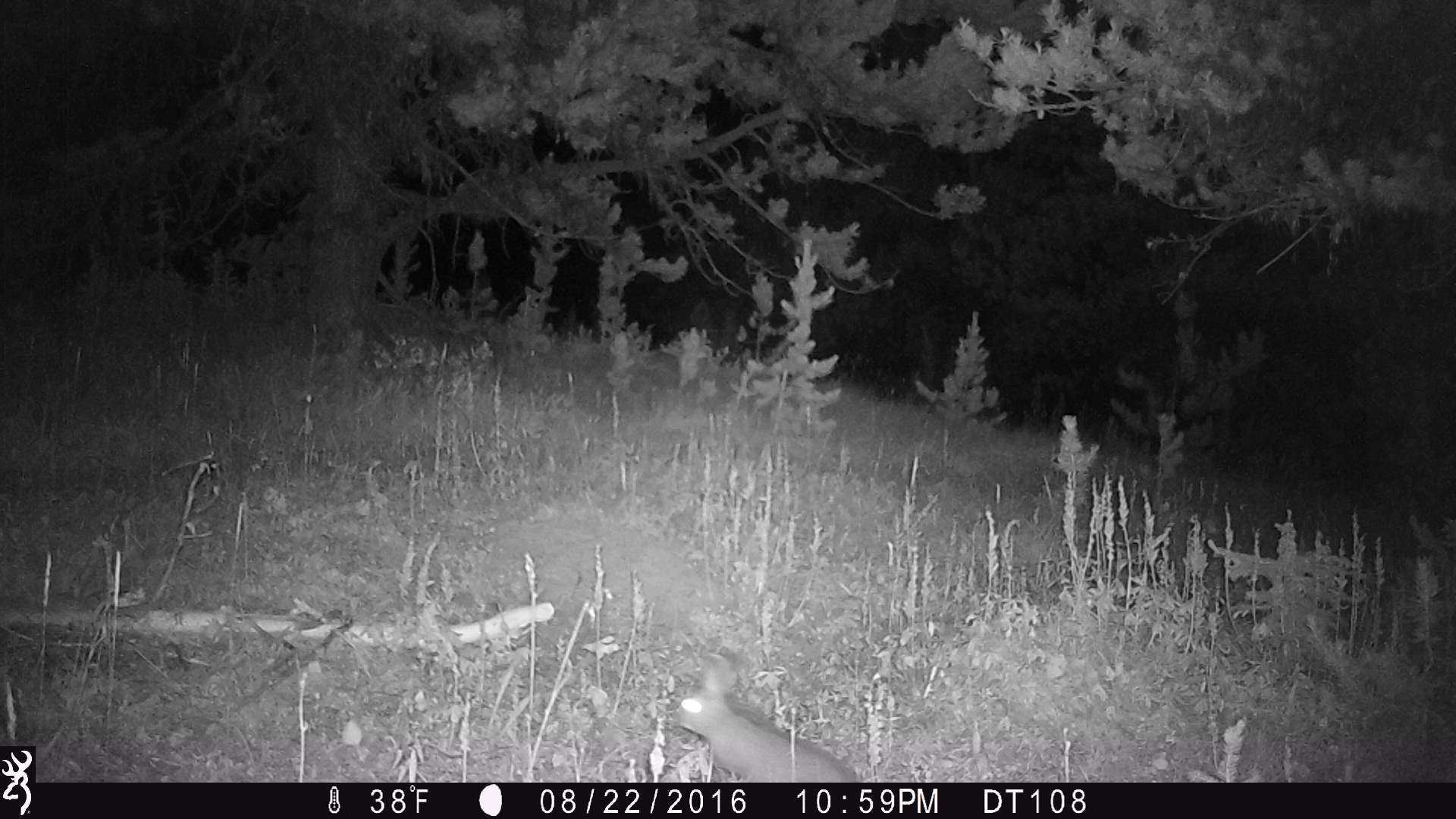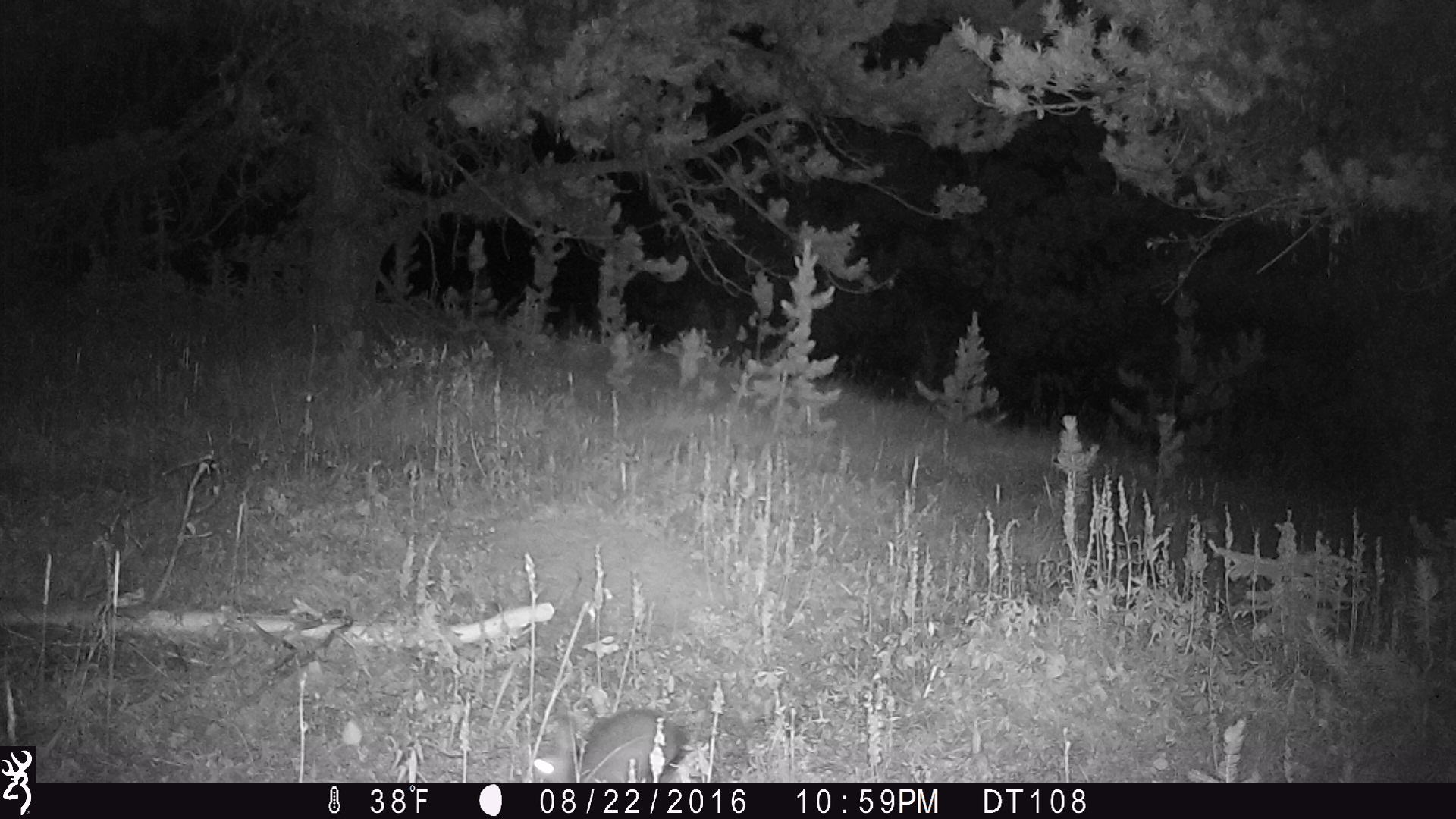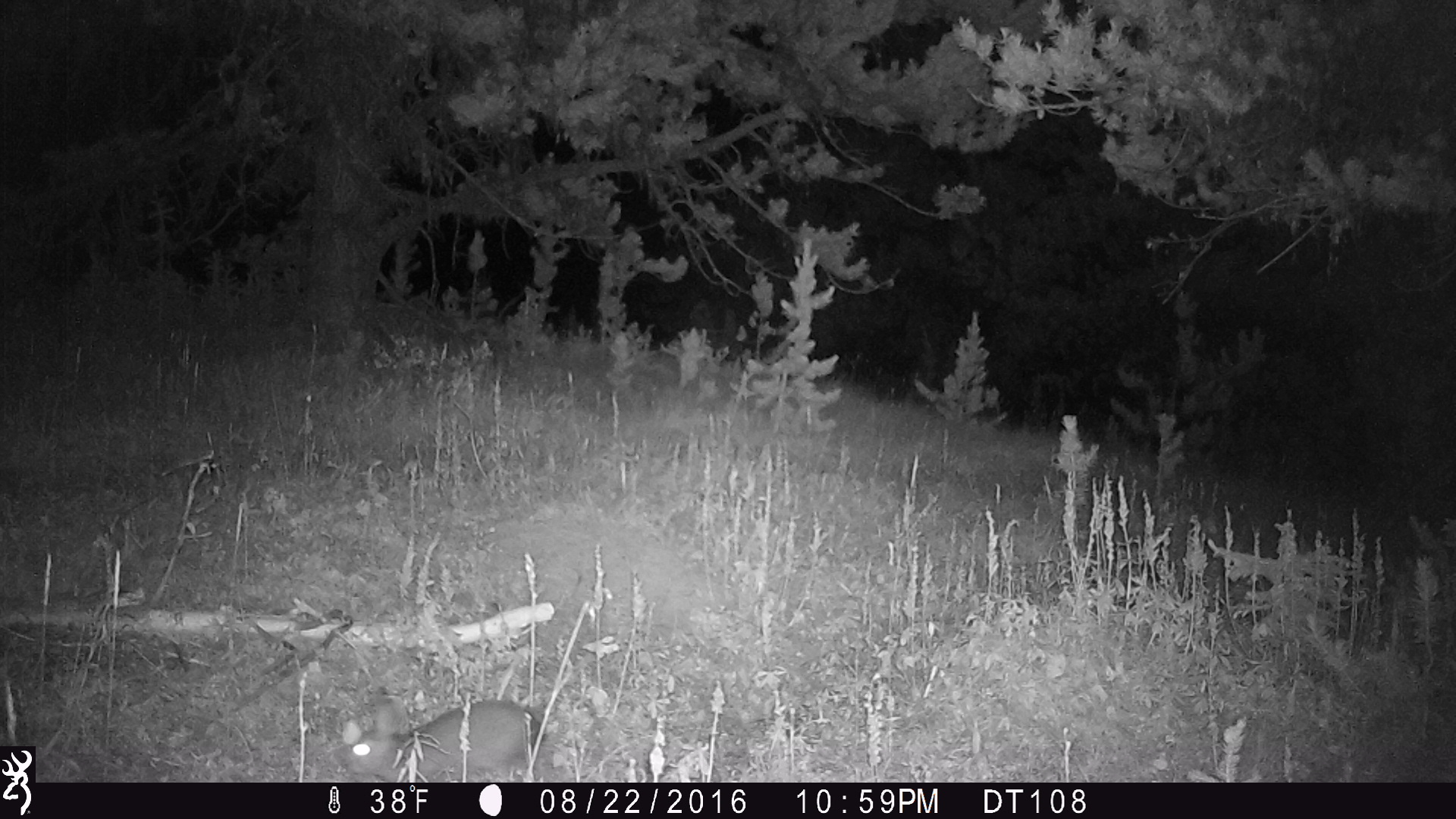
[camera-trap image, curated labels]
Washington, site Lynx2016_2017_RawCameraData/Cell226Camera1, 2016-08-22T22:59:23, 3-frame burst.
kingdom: Animalia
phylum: Chordata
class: Mammalia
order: Lagomorpha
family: Leporidae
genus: Lepus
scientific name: Lepus americanus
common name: snowshoe hare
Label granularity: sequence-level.